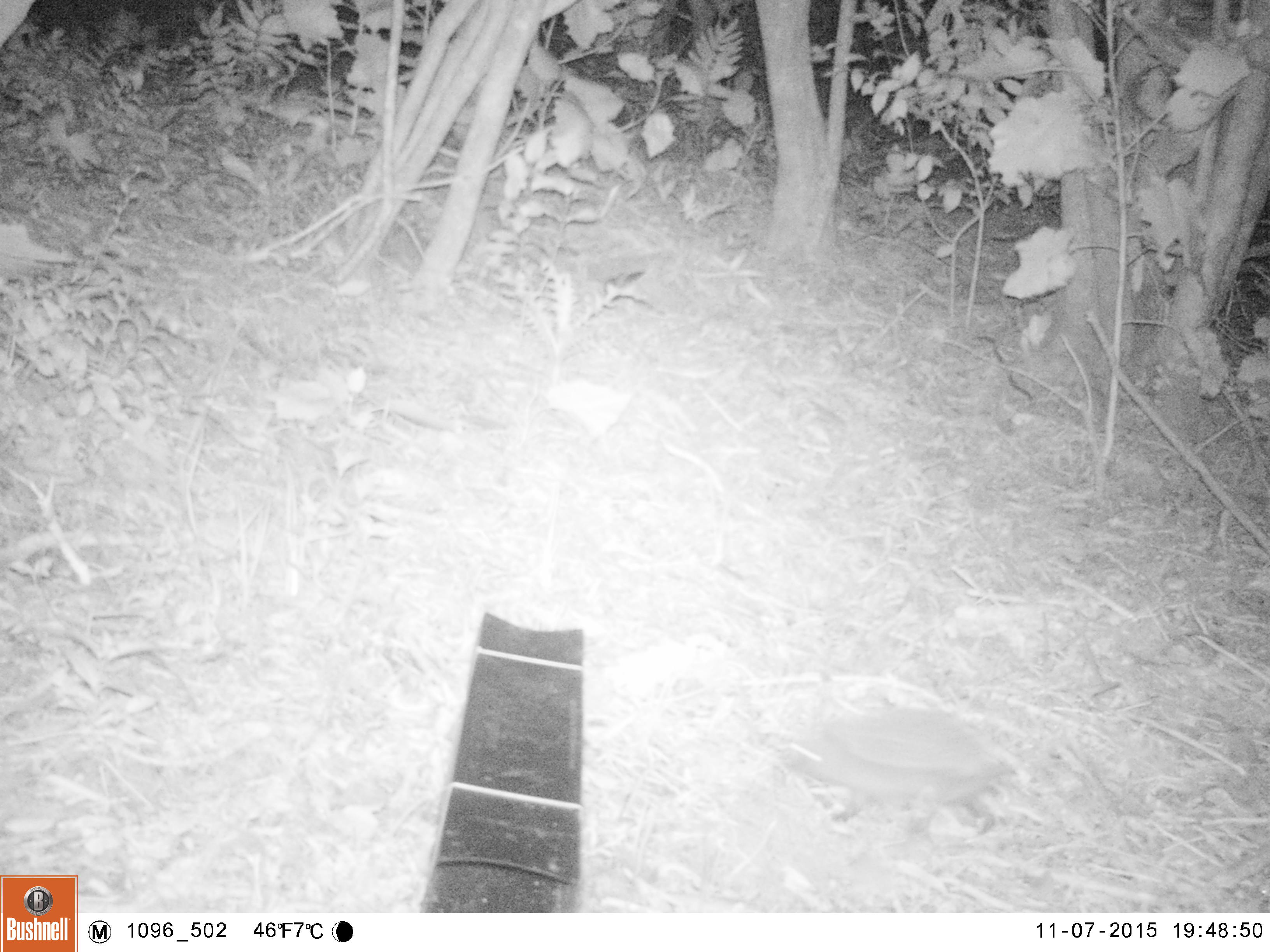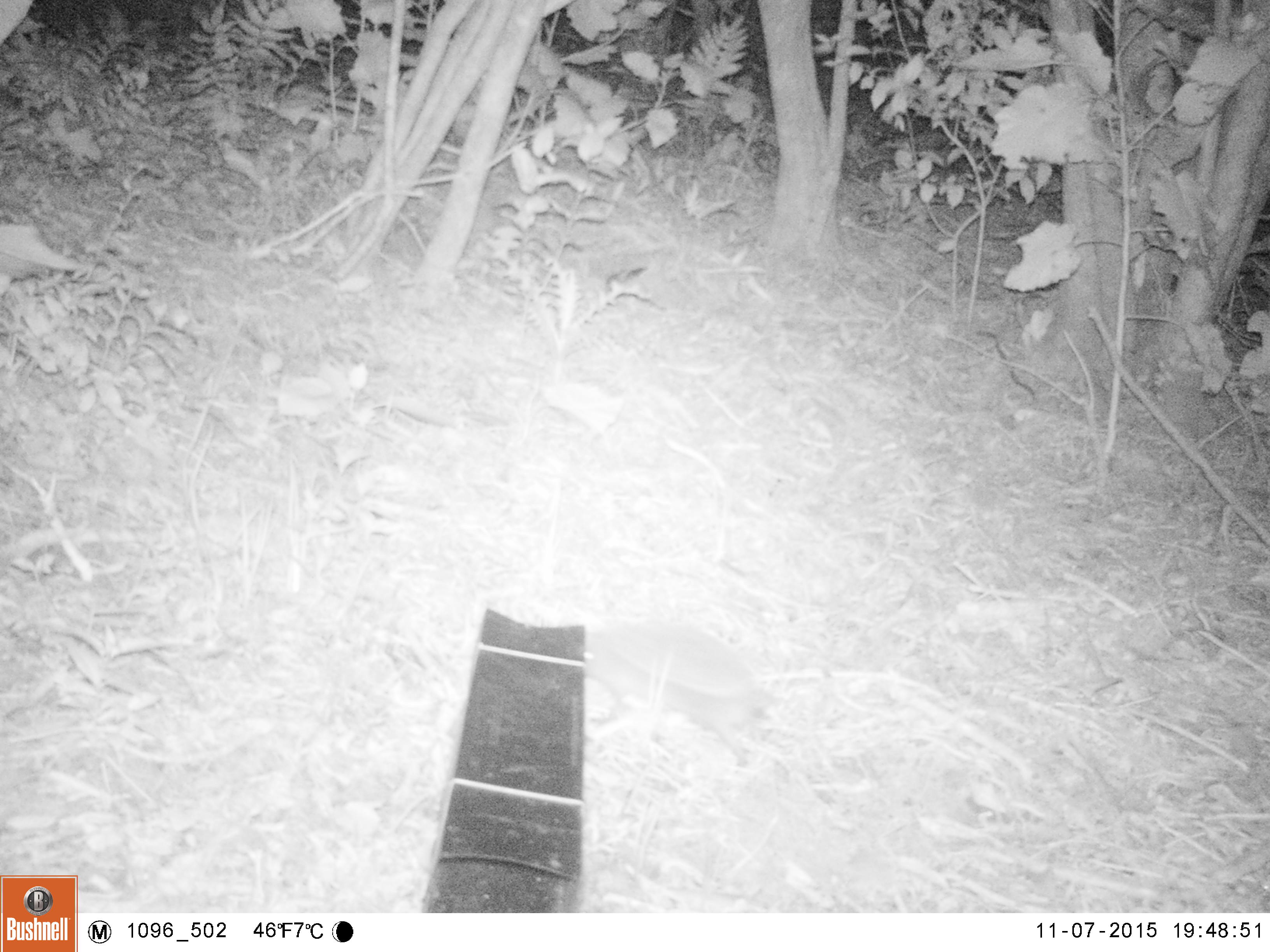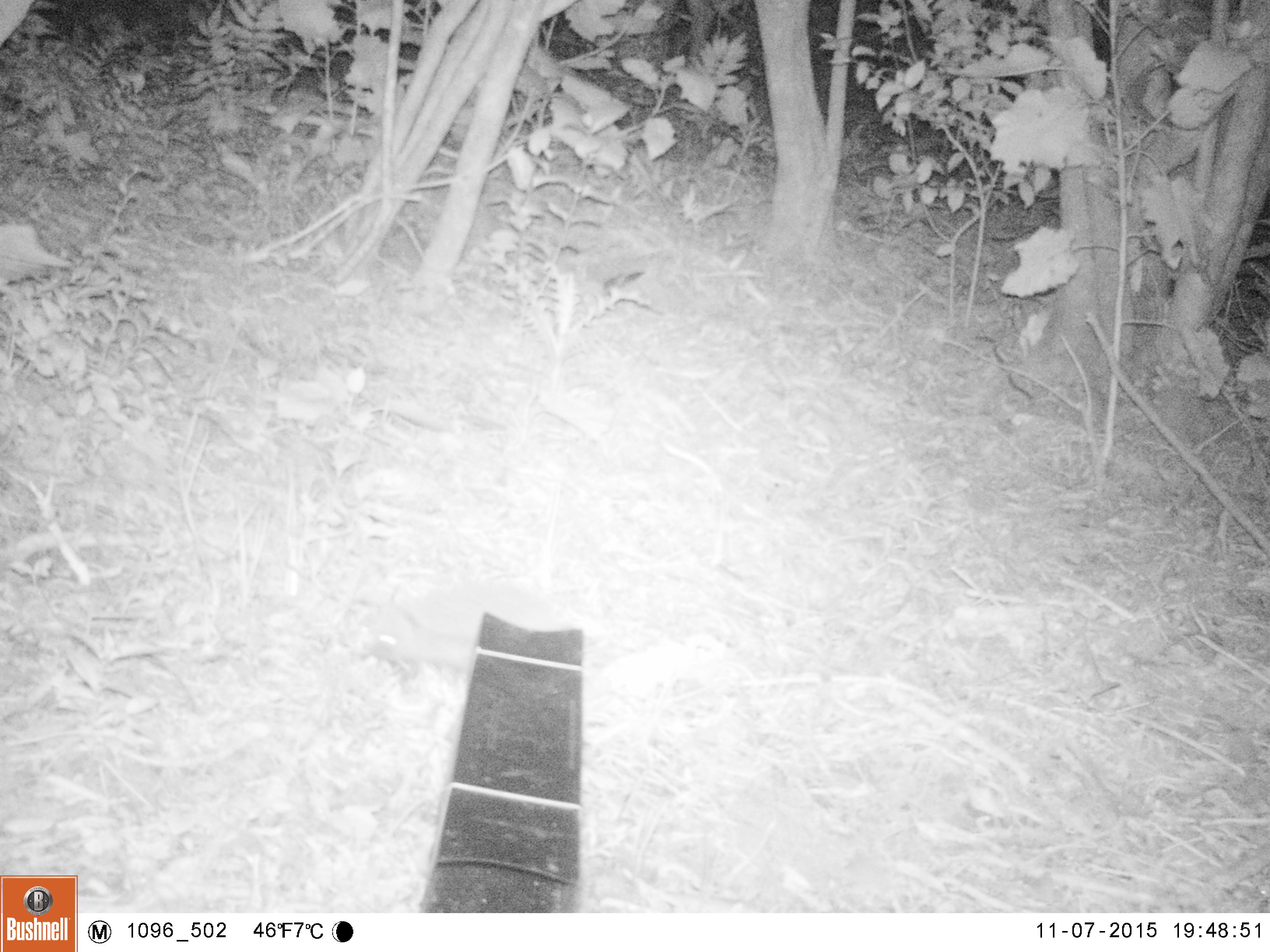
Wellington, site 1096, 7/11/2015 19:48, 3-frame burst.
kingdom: Animalia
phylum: Chordata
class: Mammalia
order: Eulipotyphla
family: Erinaceidae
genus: Erinaceus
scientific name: Erinaceus europaeus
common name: hedgehog